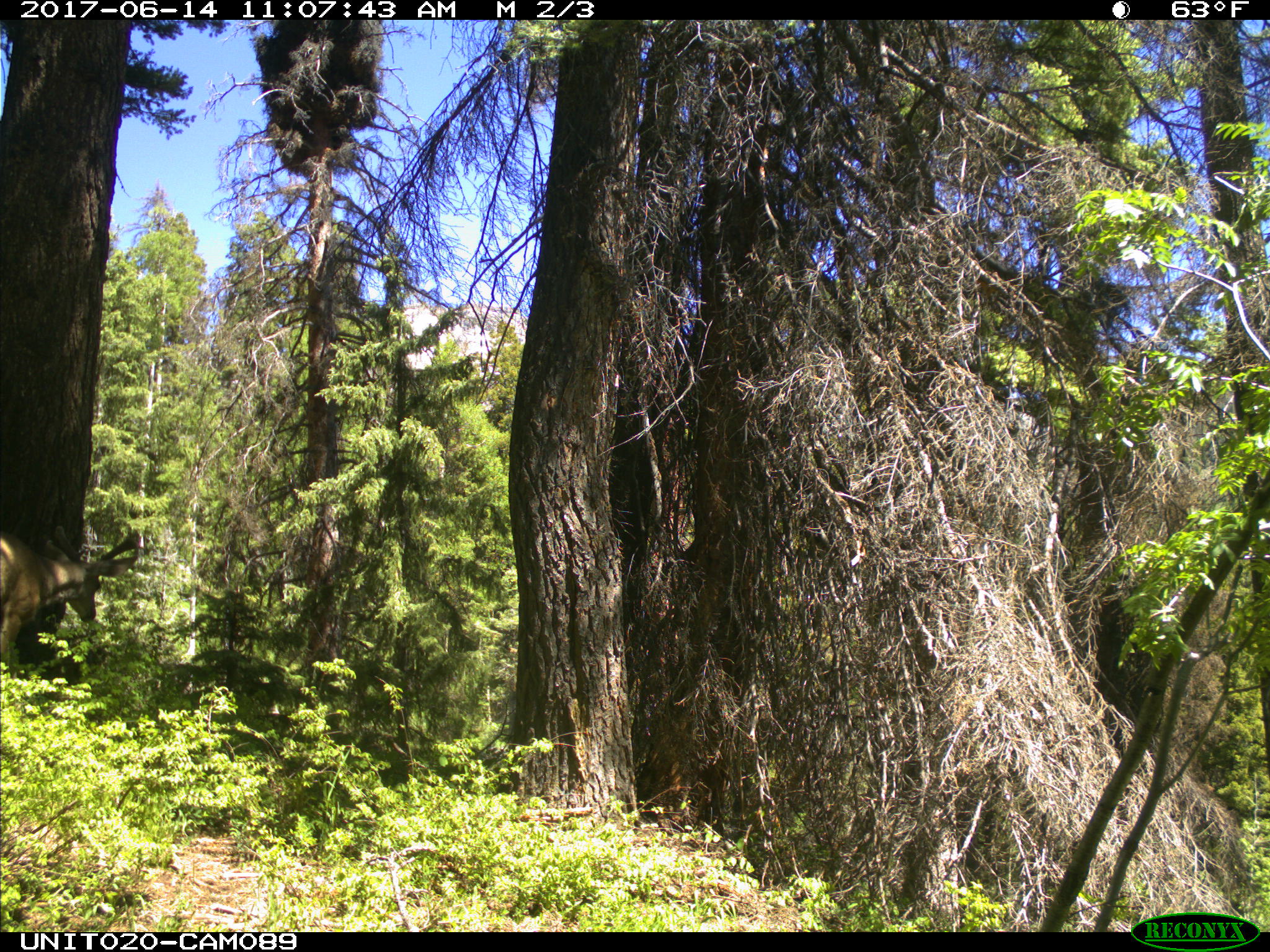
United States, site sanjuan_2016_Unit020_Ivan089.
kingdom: Animalia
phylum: Chordata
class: Mammalia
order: Artiodactyla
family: Cervidae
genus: Odocoileus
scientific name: Odocoileus hemionus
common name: mule deer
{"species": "Odocoileus hemionus (mule deer)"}